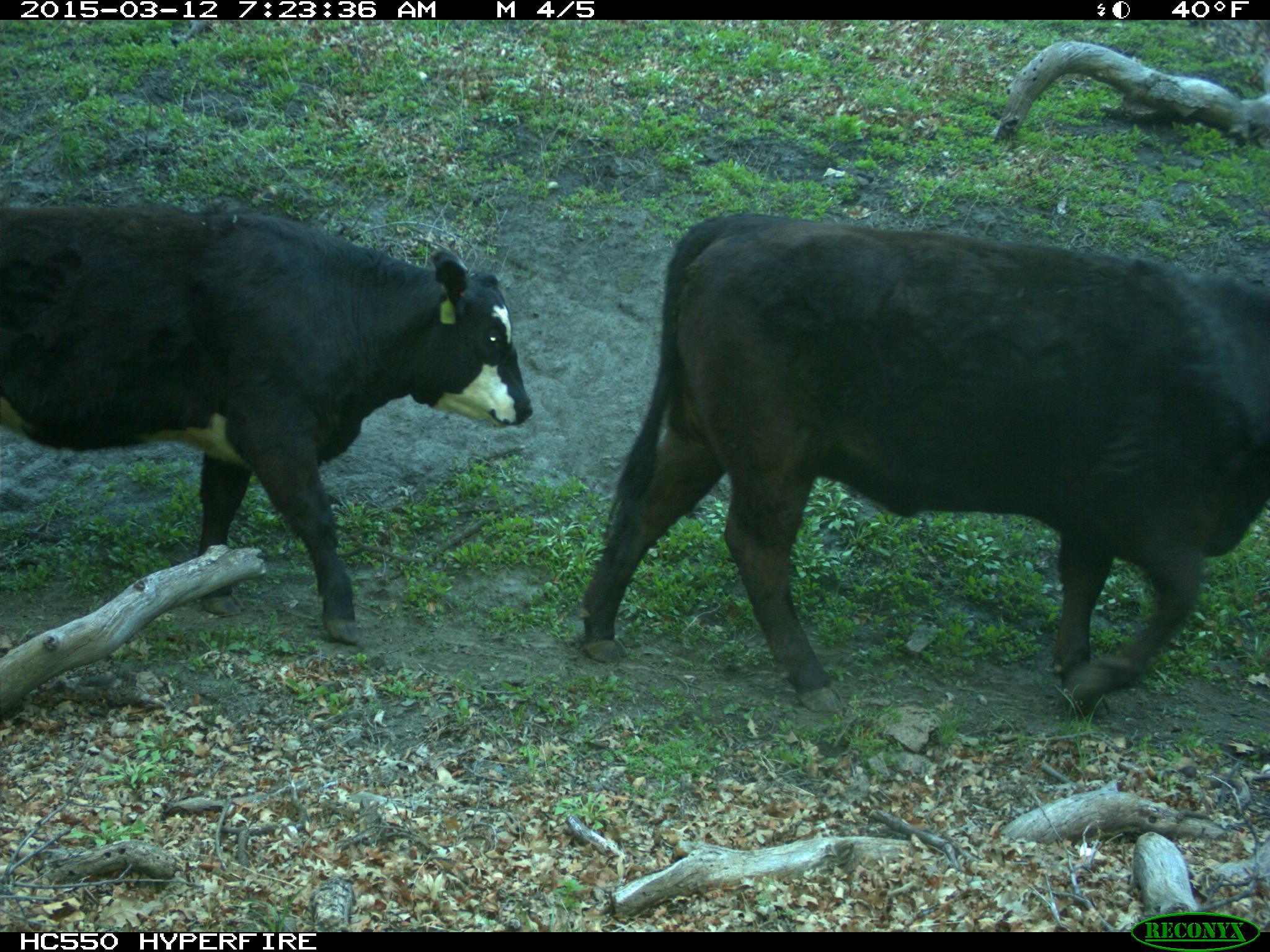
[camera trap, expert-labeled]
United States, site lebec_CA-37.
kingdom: Animalia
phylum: Chordata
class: Mammalia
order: Artiodactyla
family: Bovidae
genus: Bos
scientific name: Bos taurus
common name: domestic cow